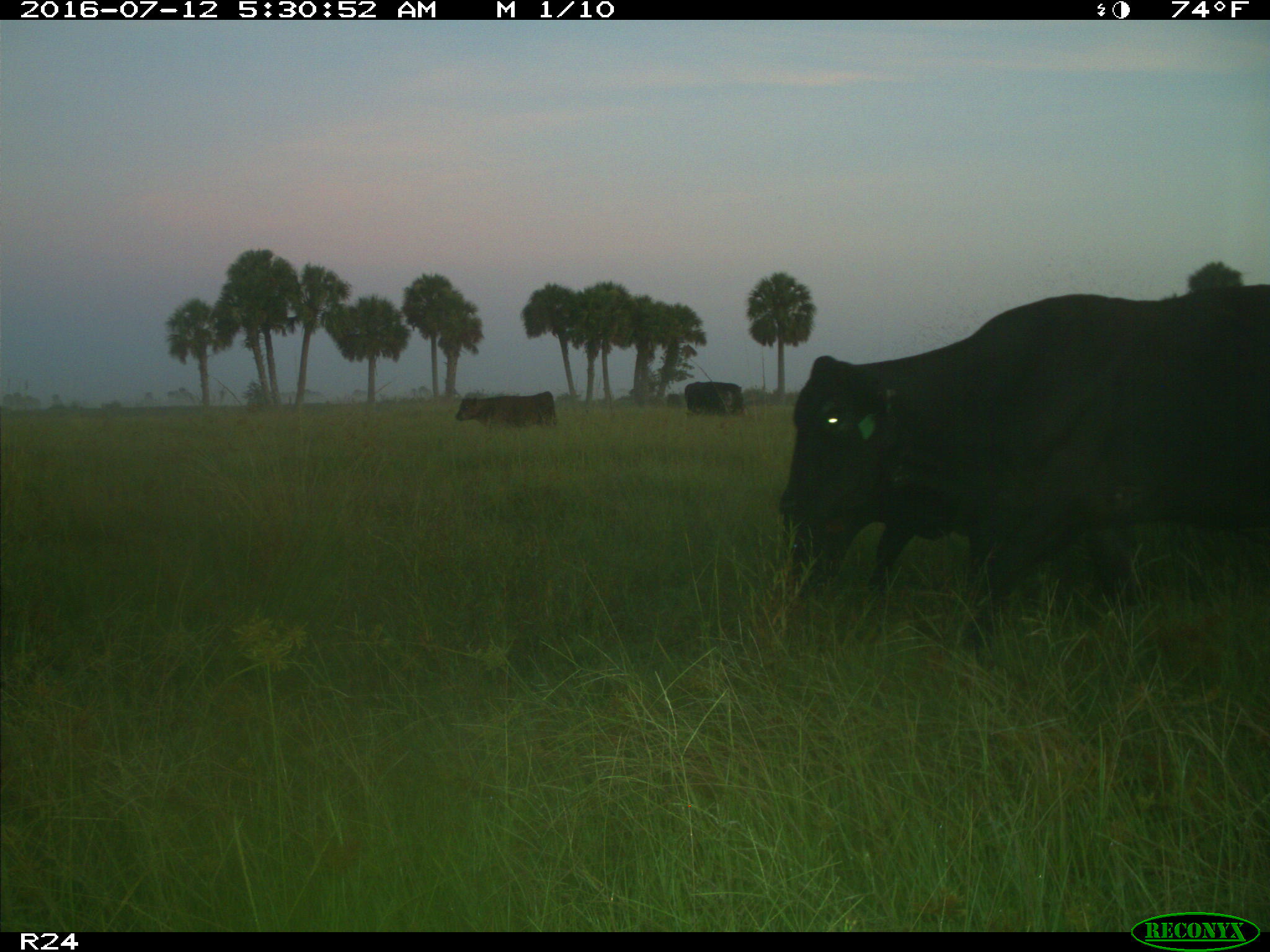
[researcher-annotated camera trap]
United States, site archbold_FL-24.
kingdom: Animalia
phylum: Chordata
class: Mammalia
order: Artiodactyla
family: Bovidae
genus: Bos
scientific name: Bos taurus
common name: domestic cow